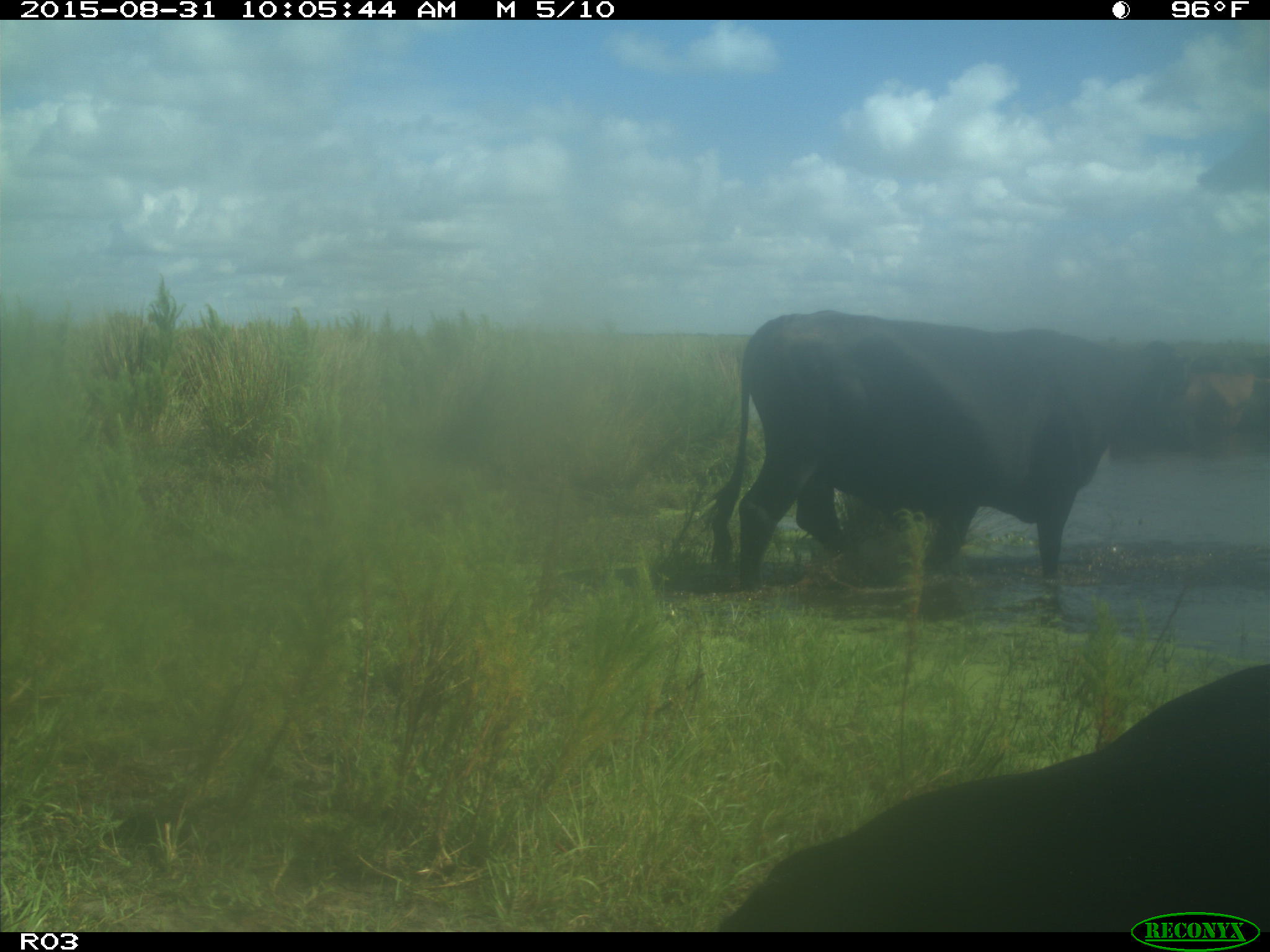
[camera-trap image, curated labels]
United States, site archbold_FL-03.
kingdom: Animalia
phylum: Chordata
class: Mammalia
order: Artiodactyla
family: Bovidae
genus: Bos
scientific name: Bos taurus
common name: domestic cow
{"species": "Bos taurus (domestic cow)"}